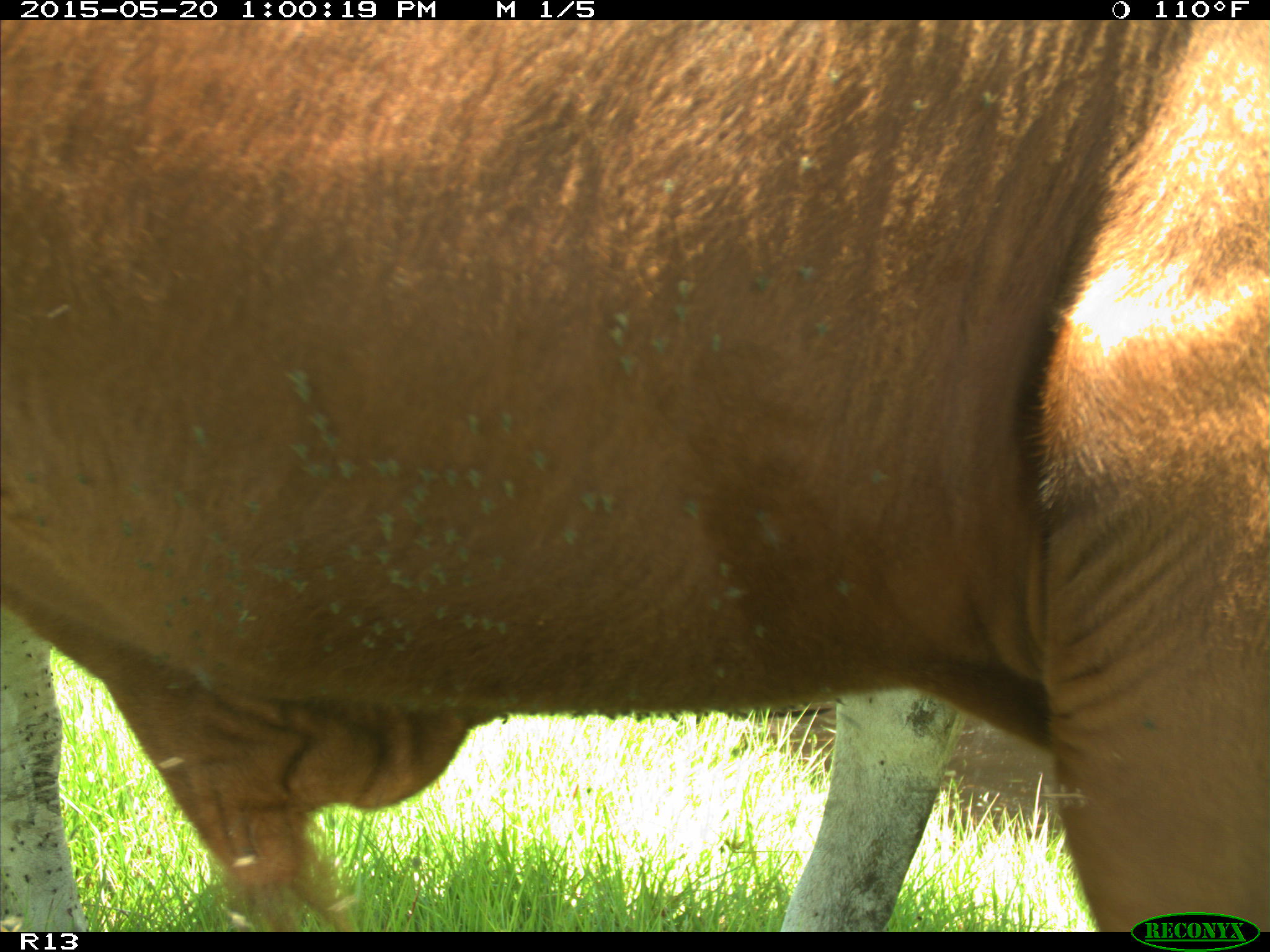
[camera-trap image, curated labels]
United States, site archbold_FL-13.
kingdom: Animalia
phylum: Chordata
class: Mammalia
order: Artiodactyla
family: Bovidae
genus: Bos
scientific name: Bos taurus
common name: domestic cow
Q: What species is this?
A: Bos taurus (domestic cow).